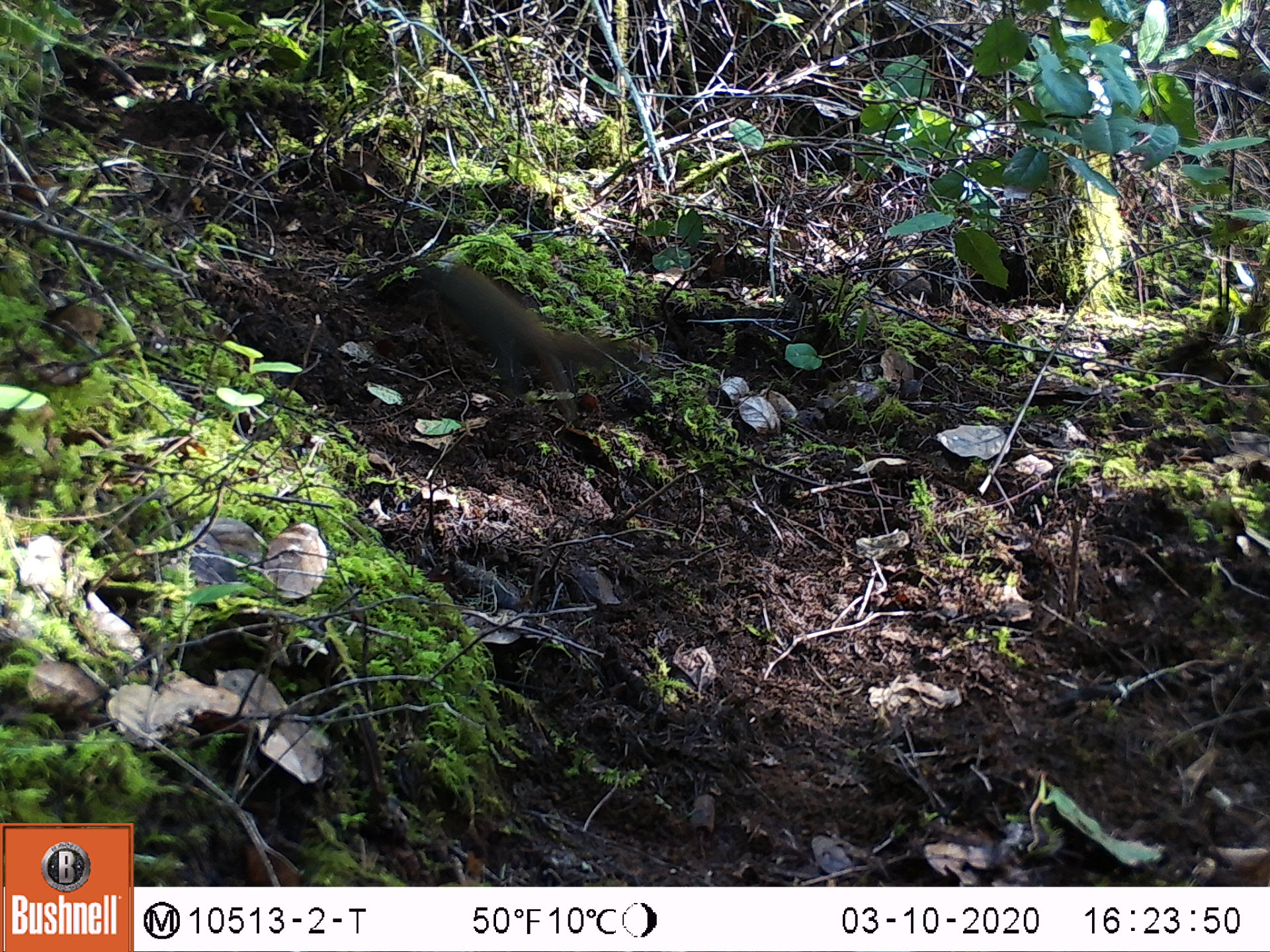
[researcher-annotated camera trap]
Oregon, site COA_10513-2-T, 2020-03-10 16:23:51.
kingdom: Animalia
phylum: Chordata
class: Mammalia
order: Rodentia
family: Sciuridae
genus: Tamiasciurus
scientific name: Tamiasciurus douglasii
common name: douglas squirrel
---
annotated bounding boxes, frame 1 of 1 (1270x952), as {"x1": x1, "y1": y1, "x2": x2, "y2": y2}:
douglas squirrel: {"x1": 382, "y1": 252, "x2": 624, "y2": 394}